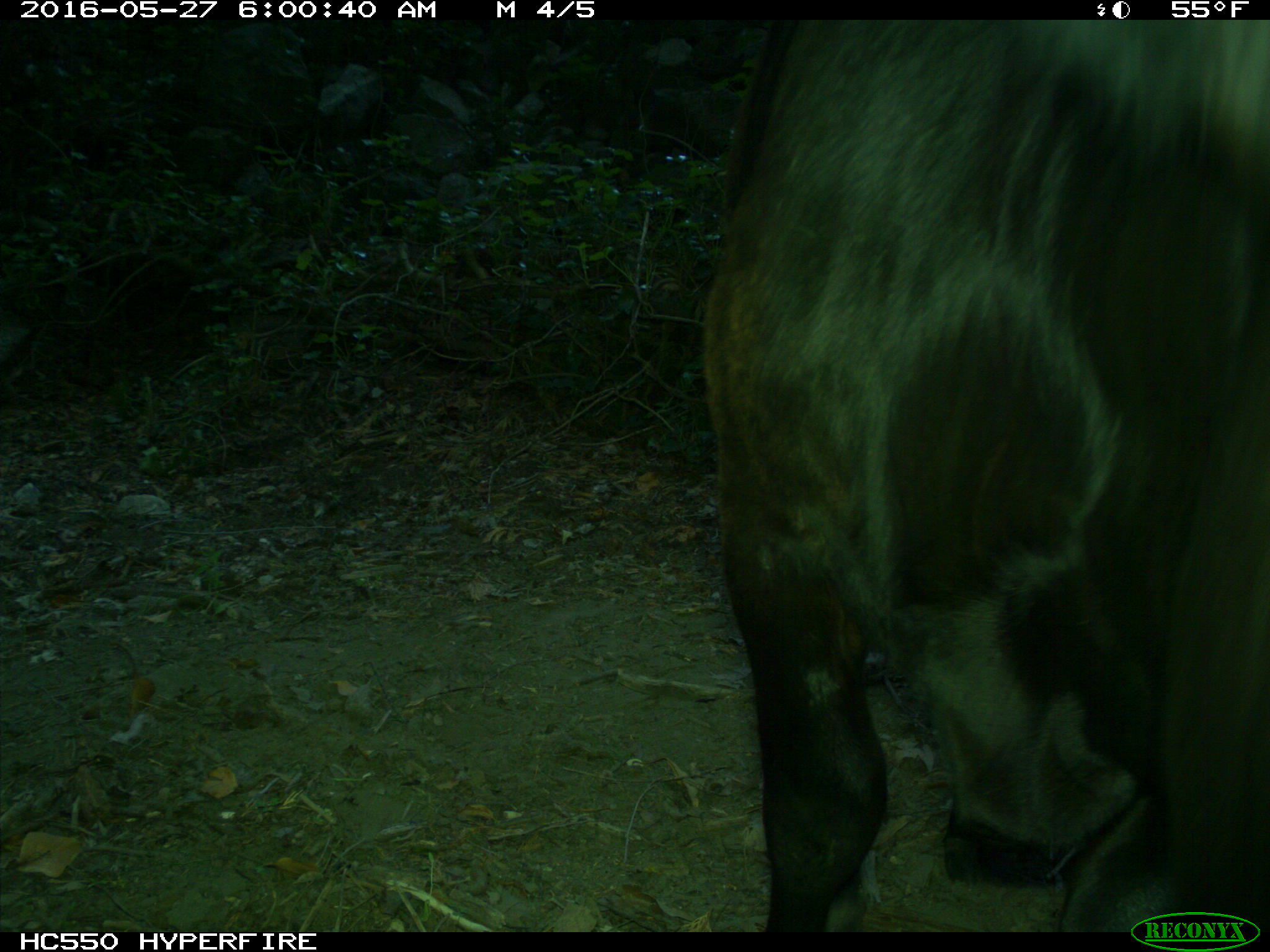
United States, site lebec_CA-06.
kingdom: Animalia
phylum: Chordata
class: Mammalia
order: Artiodactyla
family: Bovidae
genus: Bos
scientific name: Bos taurus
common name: domestic cow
Bos taurus (domestic cow).